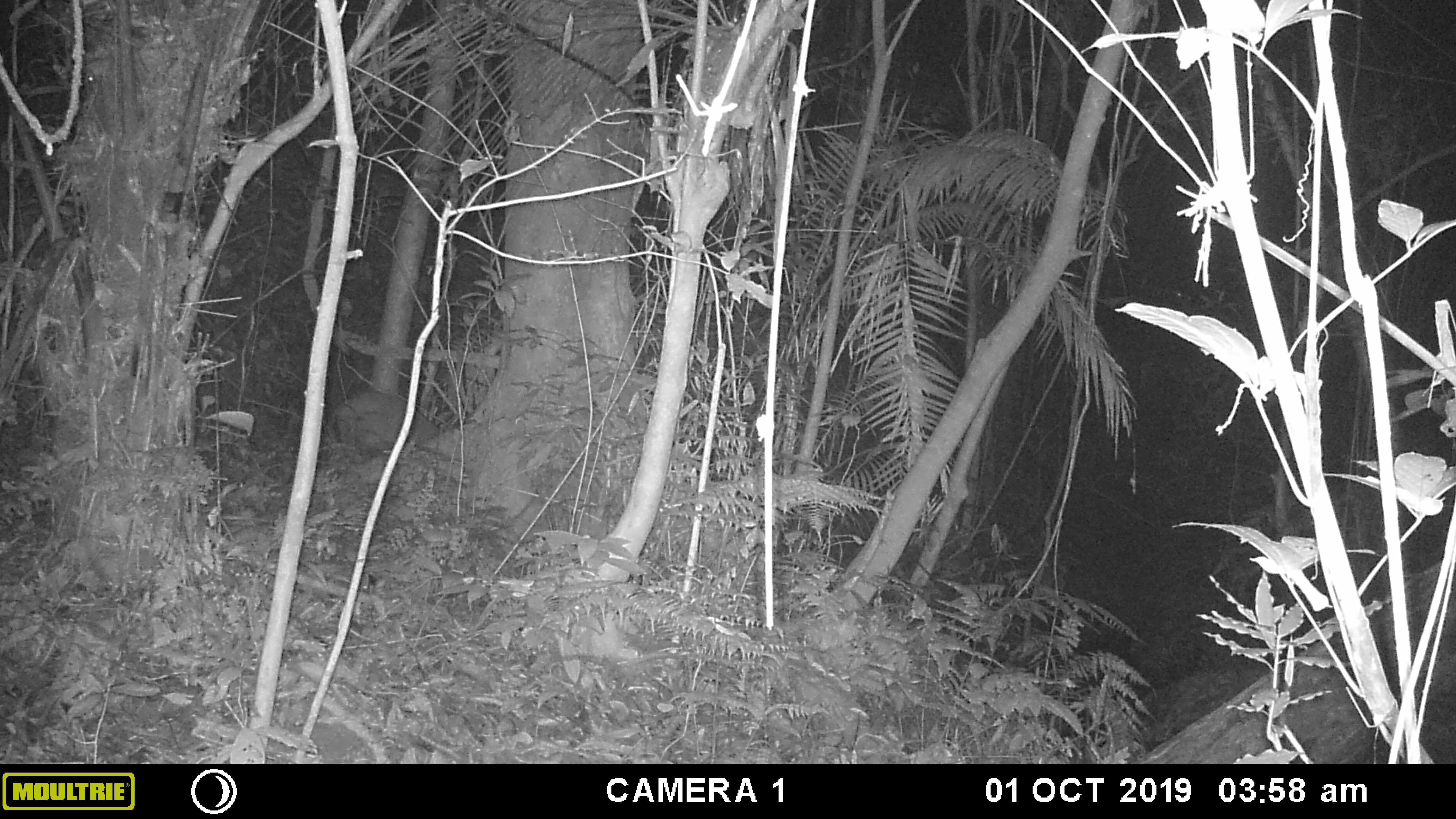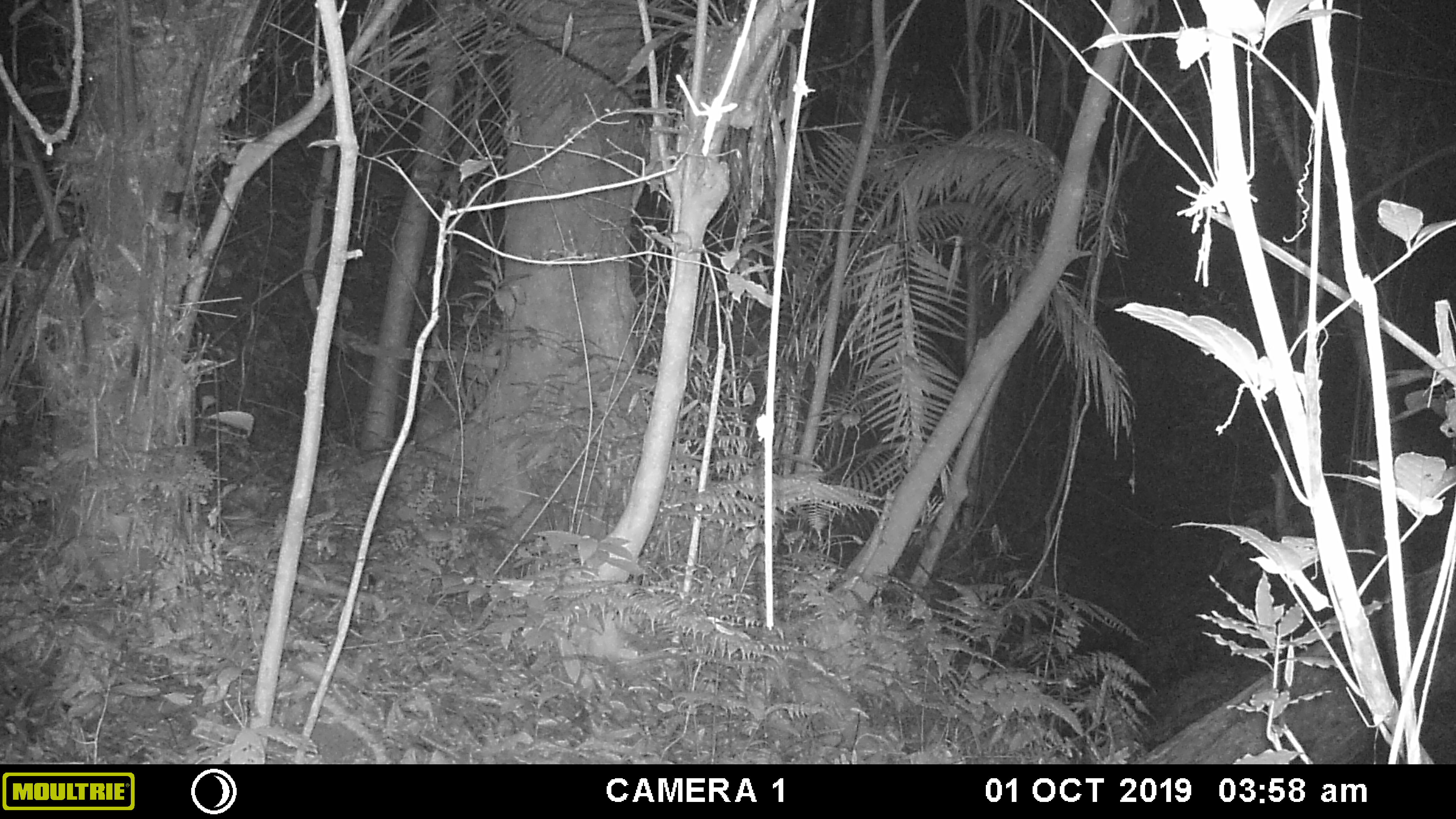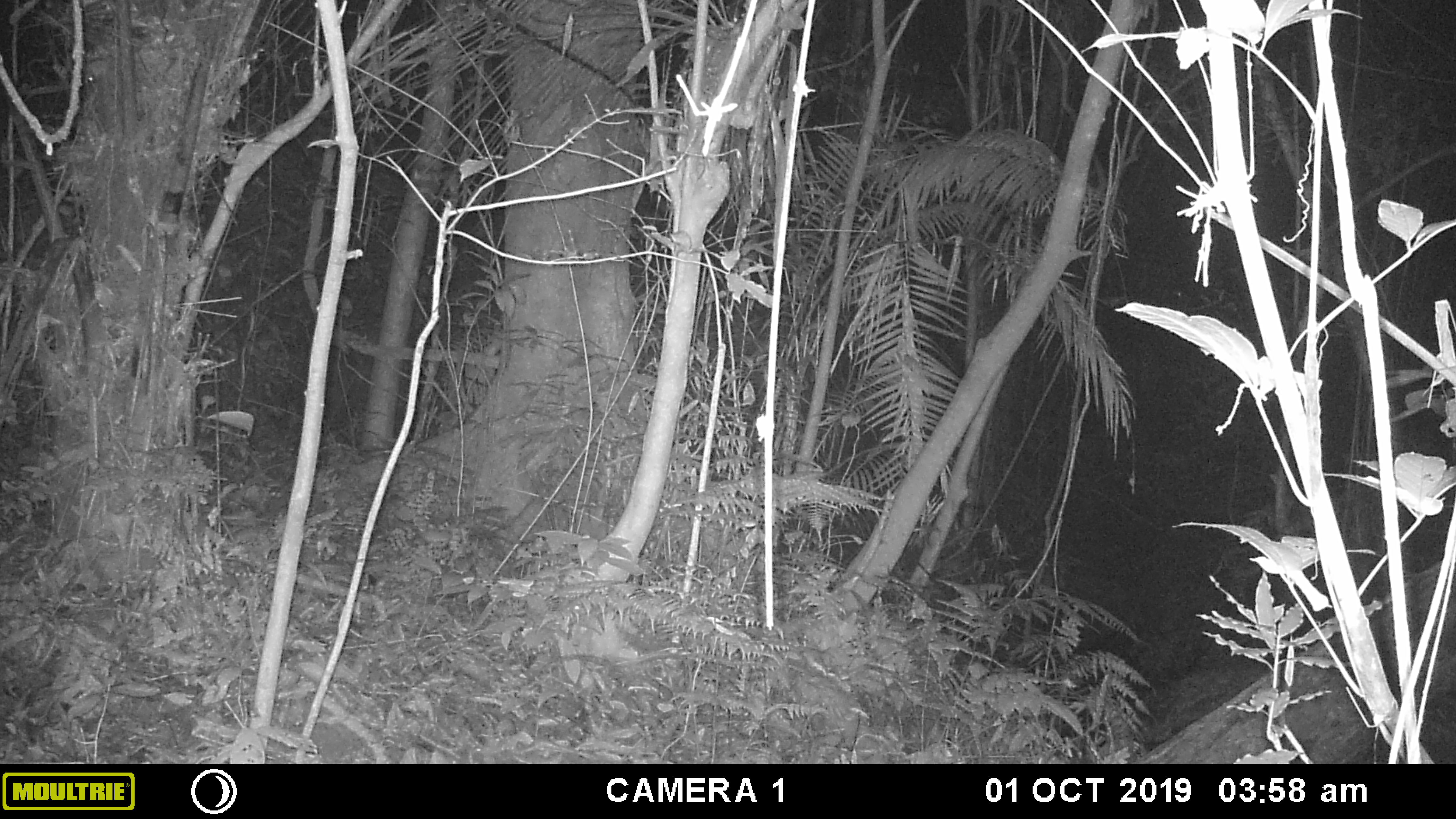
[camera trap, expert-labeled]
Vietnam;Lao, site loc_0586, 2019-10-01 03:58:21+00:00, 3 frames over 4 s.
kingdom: Animalia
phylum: Chordata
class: Mammalia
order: Artiodactyla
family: Suidae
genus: Sus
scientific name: Sus scrofa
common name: eurasian wild pig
Eurasian wild pig (Sus scrofa). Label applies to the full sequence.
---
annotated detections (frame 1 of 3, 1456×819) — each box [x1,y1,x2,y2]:
eurasian wild pig: [325,390,440,458]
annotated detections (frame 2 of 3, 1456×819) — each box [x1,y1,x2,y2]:
eurasian wild pig: [412,398,465,443]